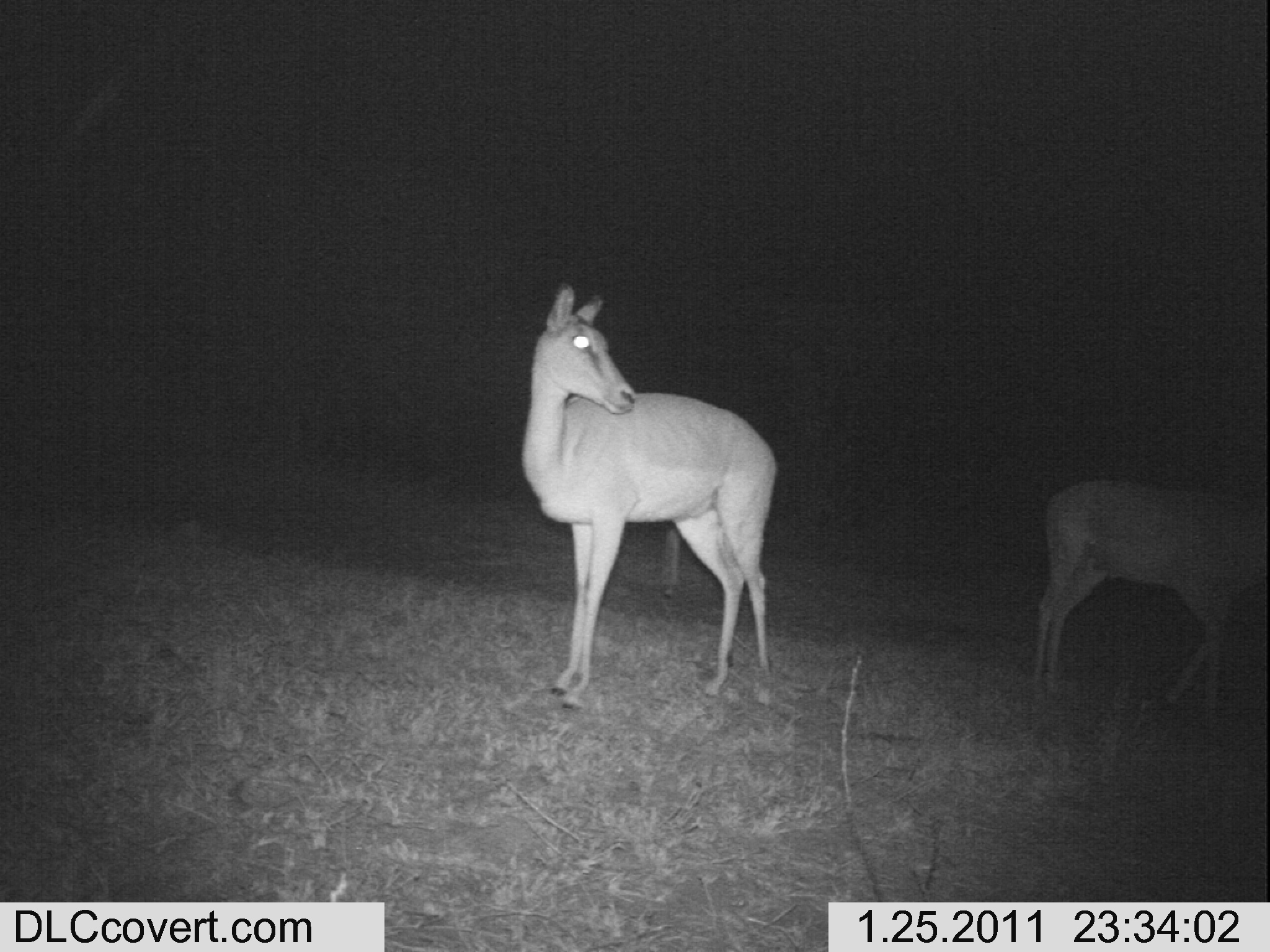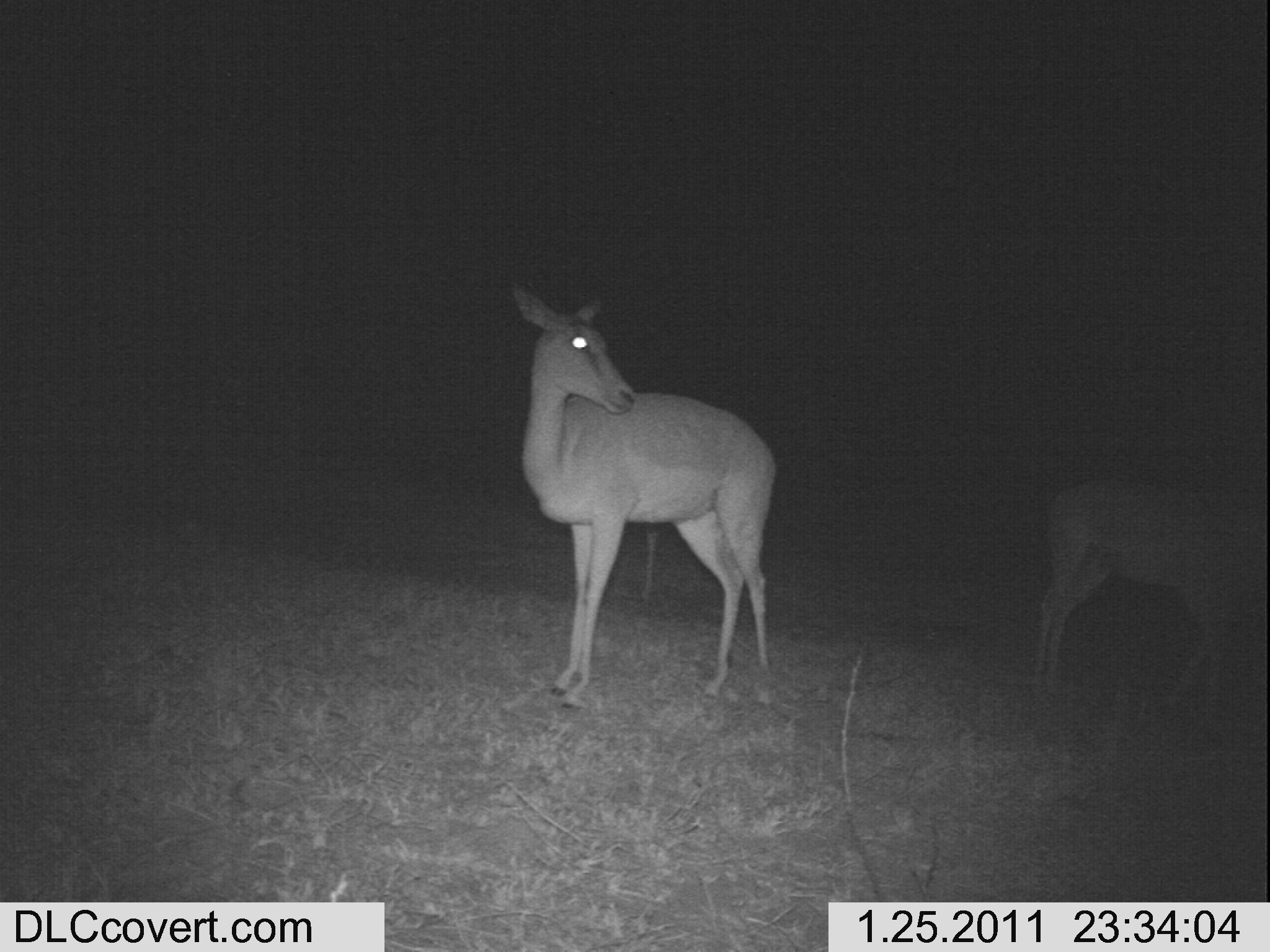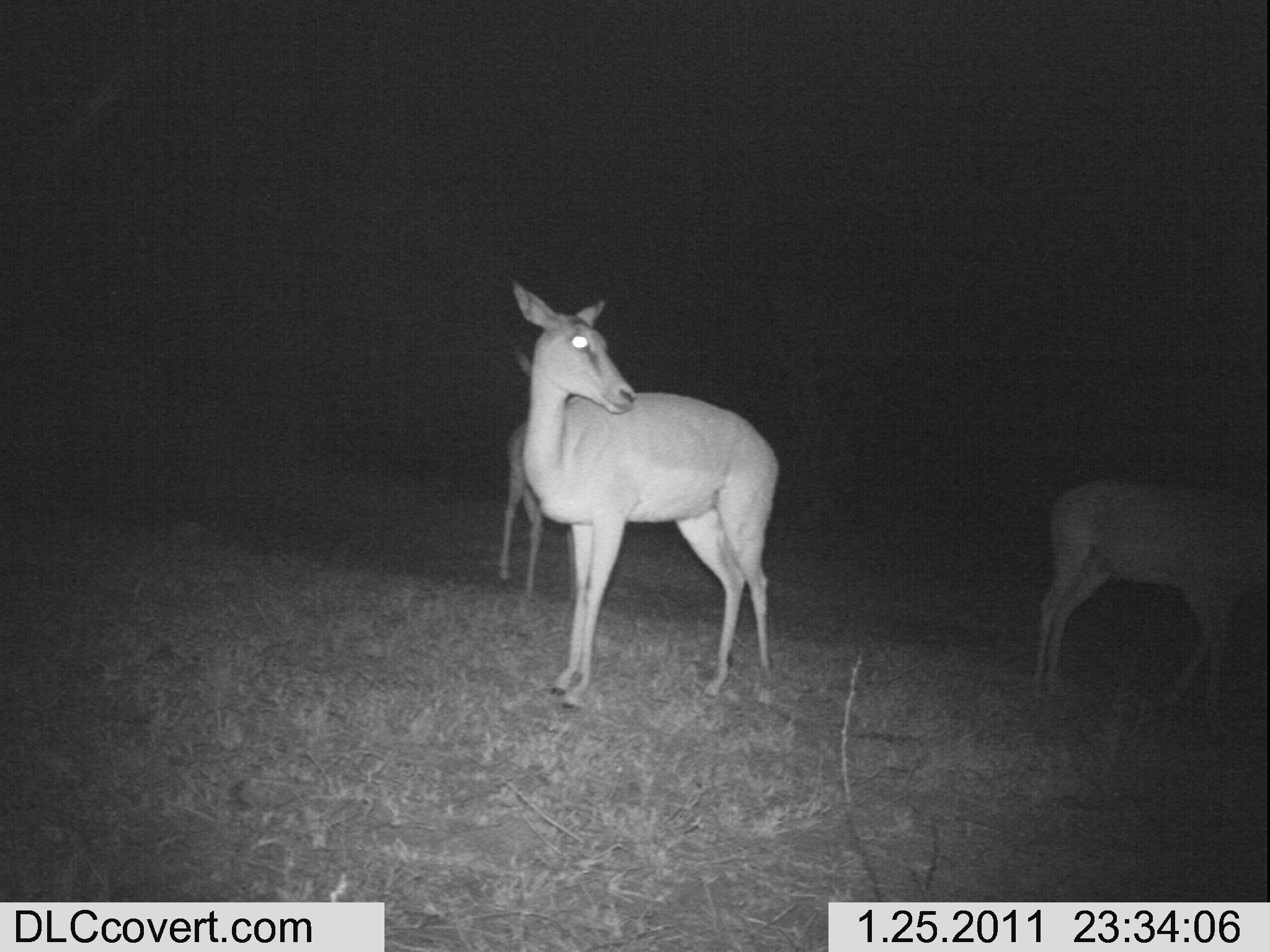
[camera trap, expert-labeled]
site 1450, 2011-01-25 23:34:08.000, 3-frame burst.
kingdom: Animalia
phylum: Chordata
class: Mammalia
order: Artiodactyla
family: Bovidae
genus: Aepyceros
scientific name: Aepyceros melampus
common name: impala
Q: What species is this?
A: Aepyceros melampus (impala).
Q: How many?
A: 3.